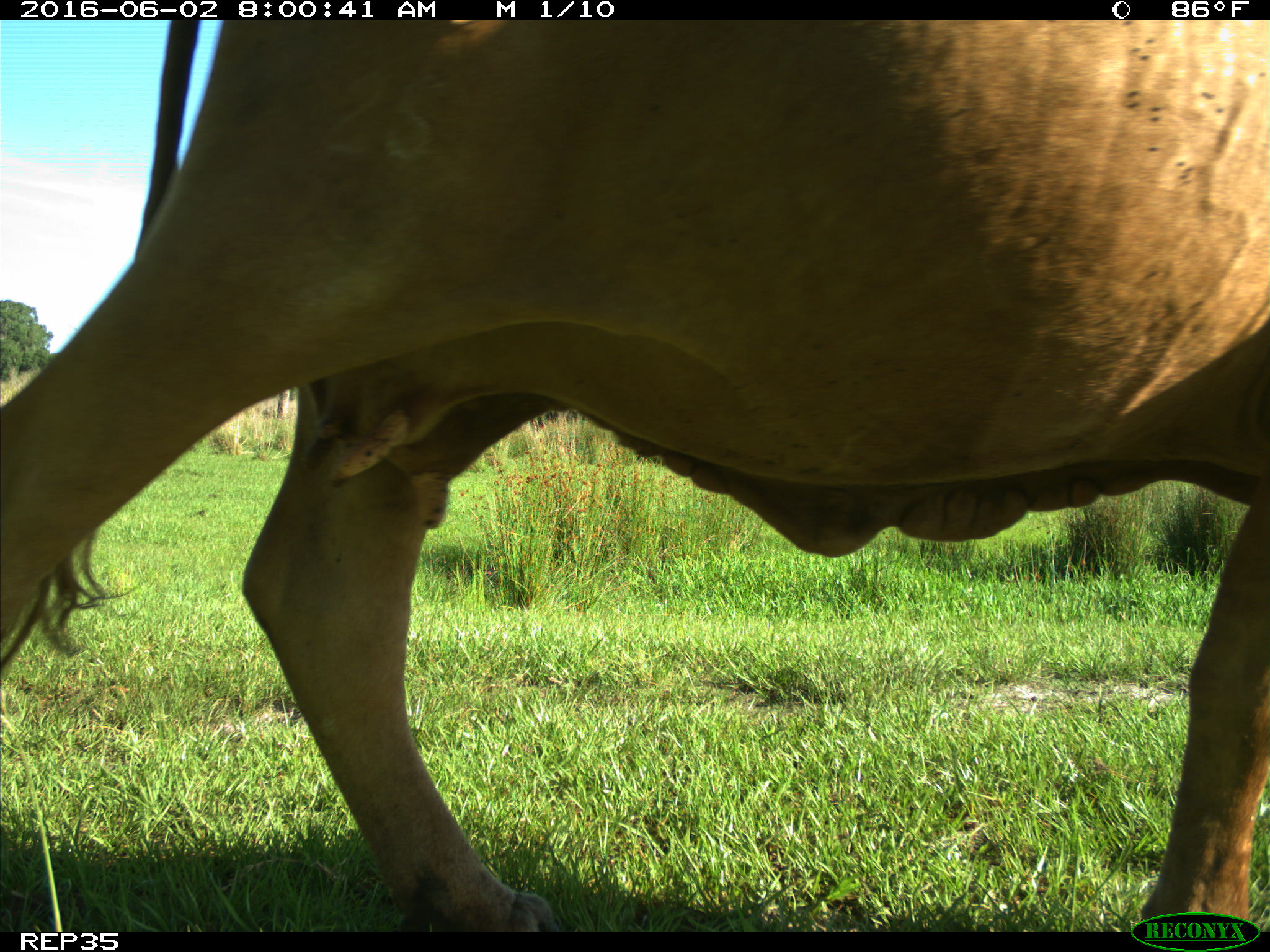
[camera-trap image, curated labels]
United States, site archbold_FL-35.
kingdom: Animalia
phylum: Chordata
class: Mammalia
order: Artiodactyla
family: Bovidae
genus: Bos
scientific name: Bos taurus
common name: domestic cow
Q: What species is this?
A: Bos taurus (domestic cow).